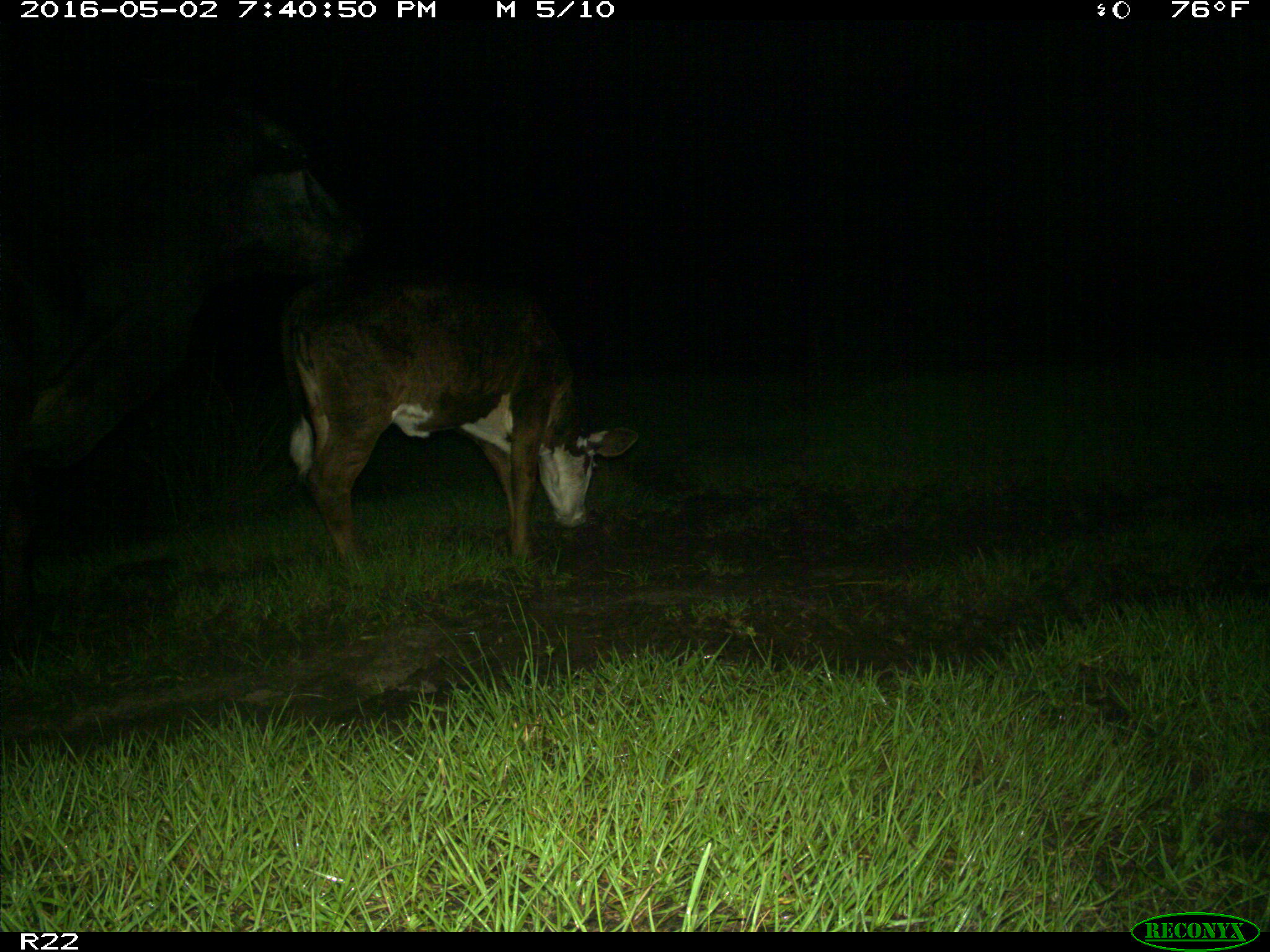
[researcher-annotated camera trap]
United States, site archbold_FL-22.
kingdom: Animalia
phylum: Chordata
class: Mammalia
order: Artiodactyla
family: Bovidae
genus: Bos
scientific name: Bos taurus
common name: domestic cow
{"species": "Bos taurus (domestic cow)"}